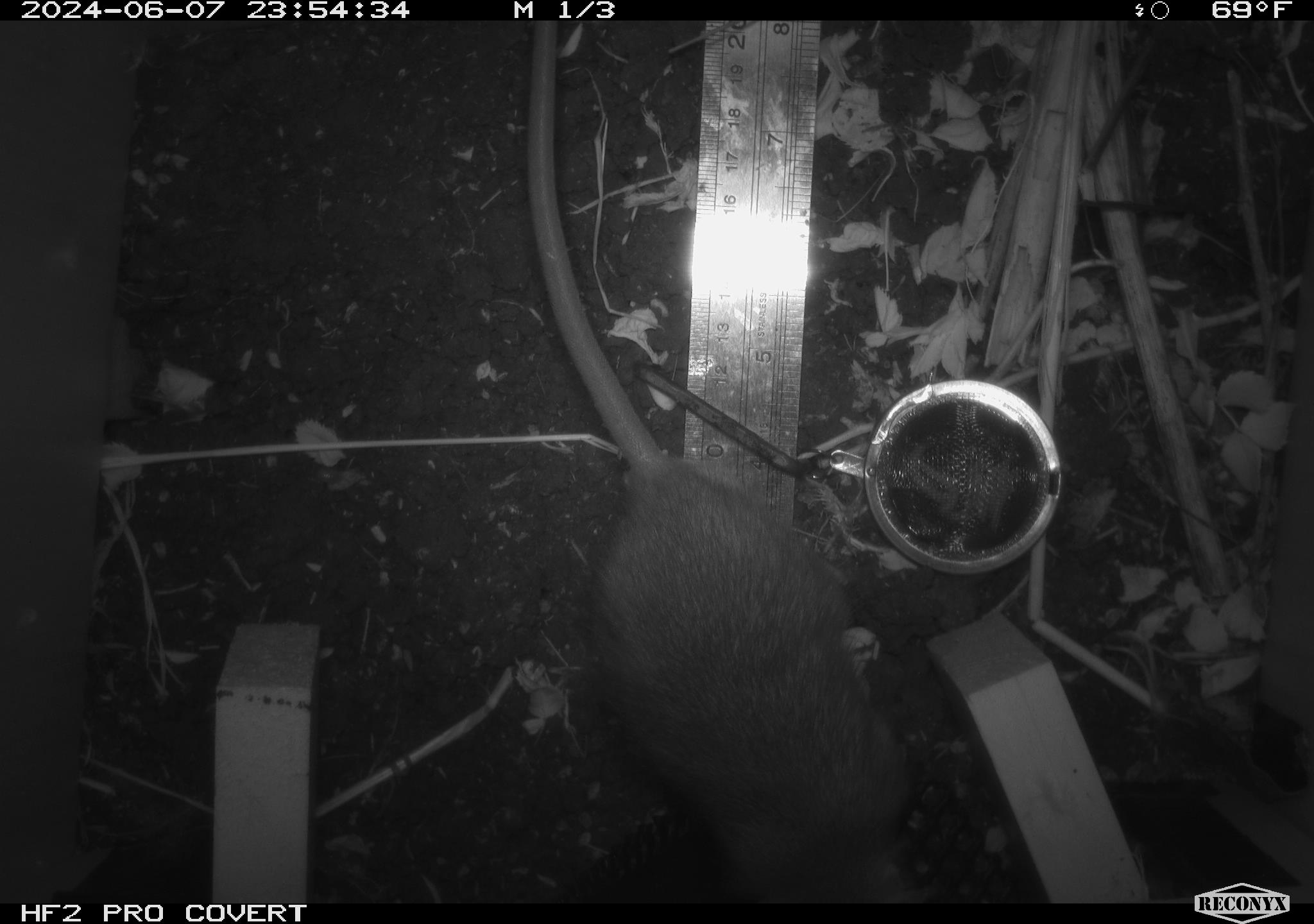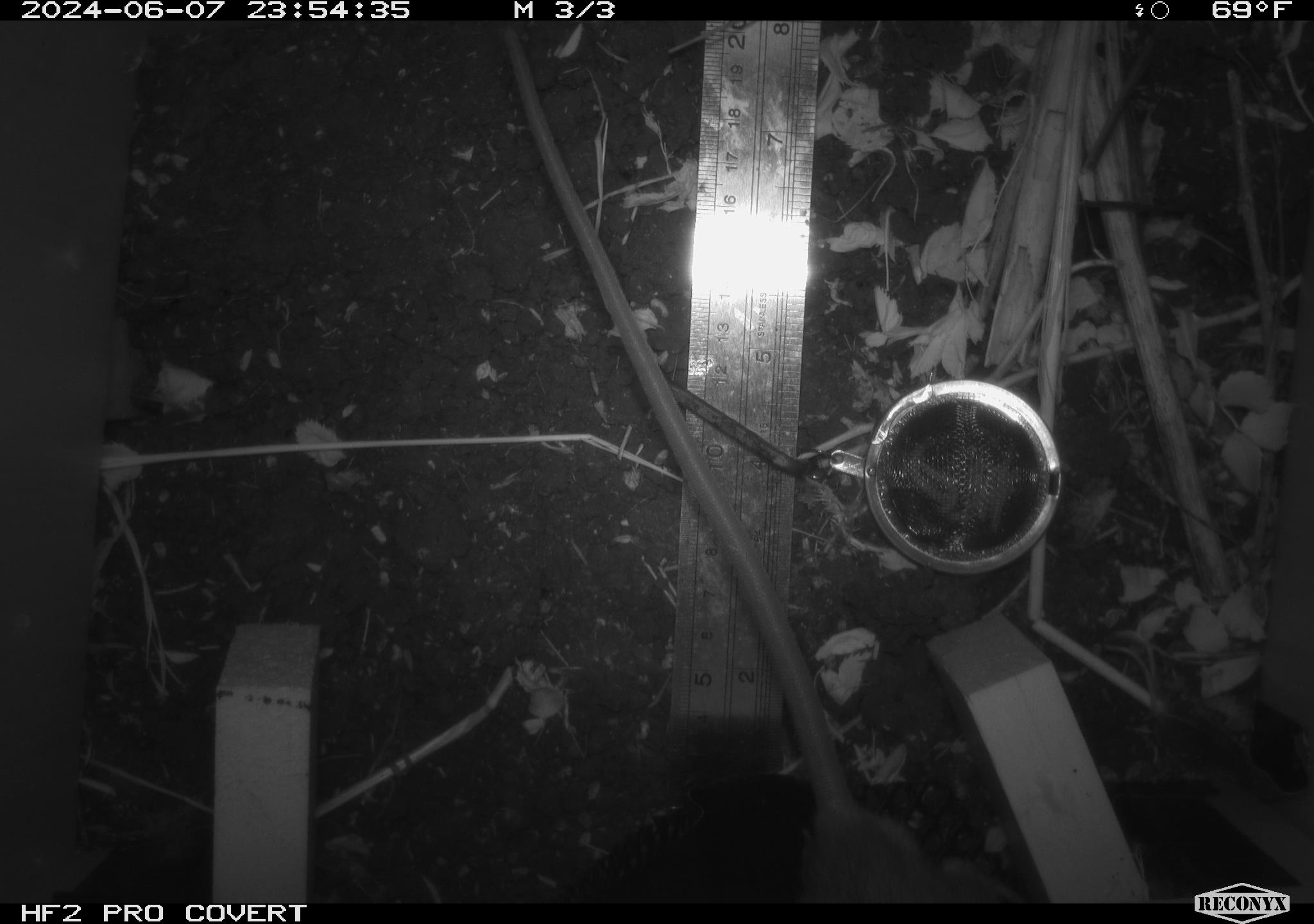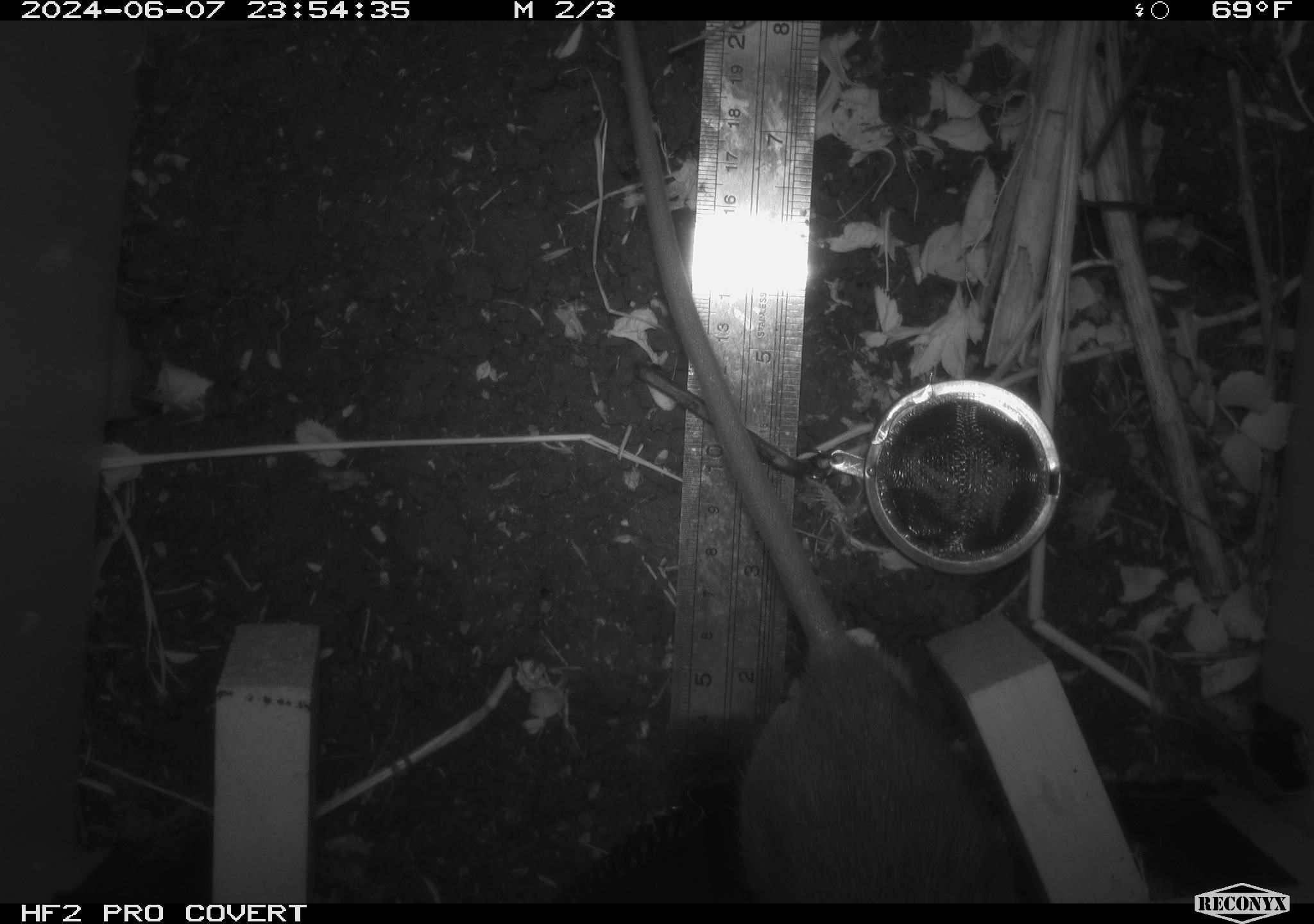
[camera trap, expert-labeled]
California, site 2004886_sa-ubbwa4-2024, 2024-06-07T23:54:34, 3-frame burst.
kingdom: Animalia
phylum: Chordata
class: Mammalia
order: Rodentia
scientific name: Rodentia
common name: woodrat or rat or mouse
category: woodrat or rat or mouse species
Woodrat or rat or mouse species (woodrat or rat or mouse) (Rodentia).